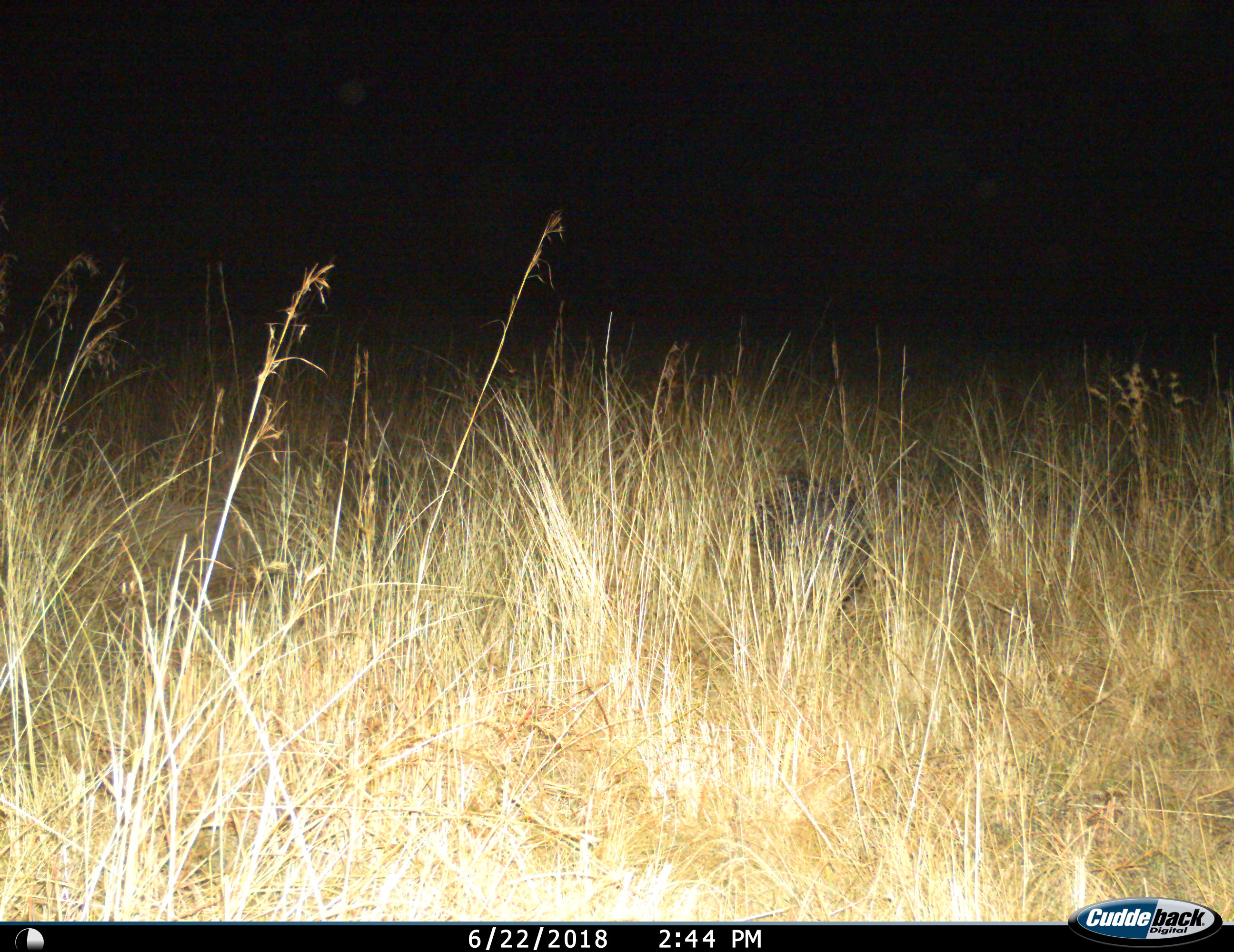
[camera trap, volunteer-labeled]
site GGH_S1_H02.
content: unidentified animal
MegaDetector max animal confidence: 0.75